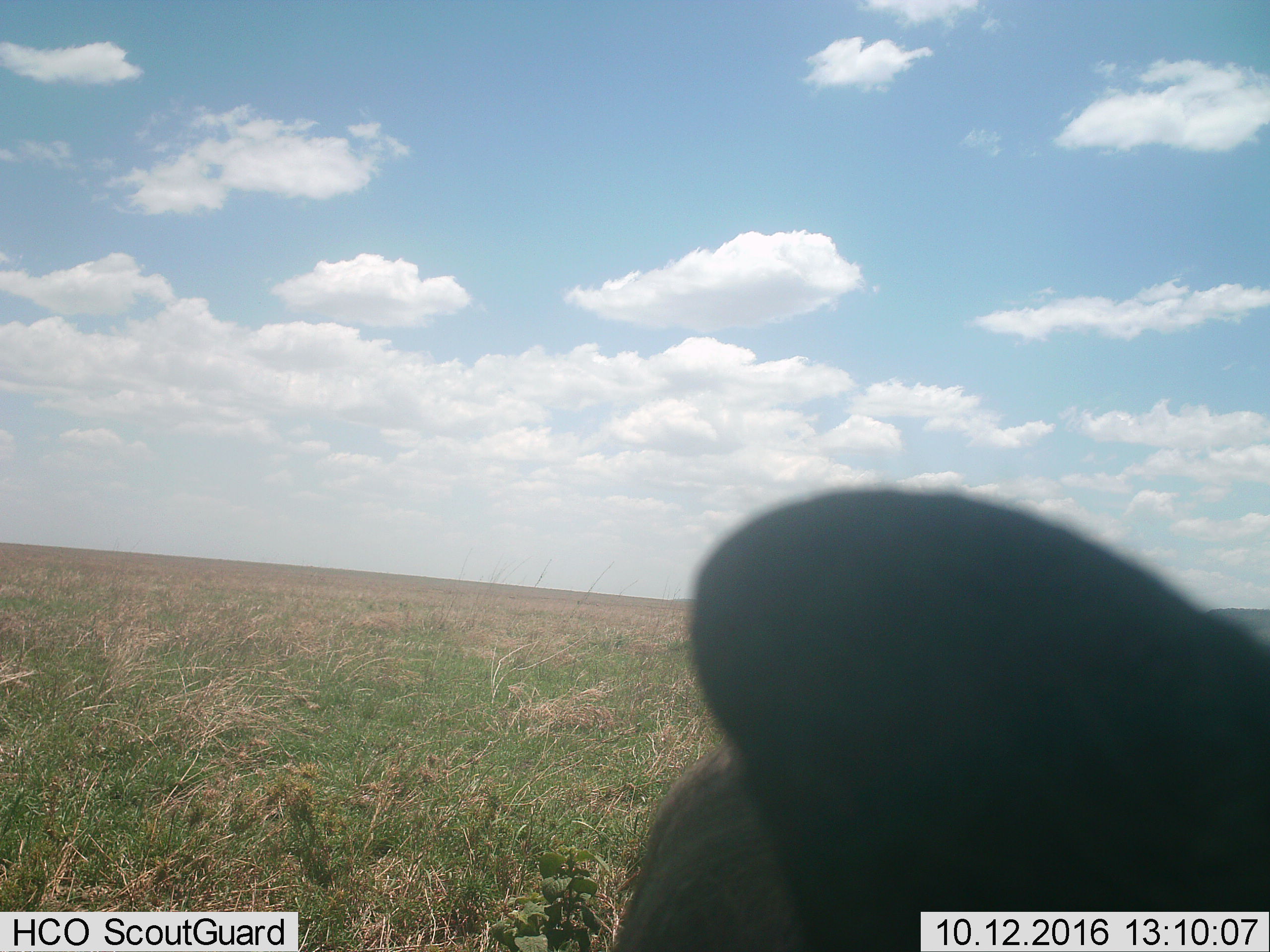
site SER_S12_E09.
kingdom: Animalia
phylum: Chordata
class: Mammalia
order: Artiodactyla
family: Suidae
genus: Phacochoerus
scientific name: Phacochoerus africanus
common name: warthog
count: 1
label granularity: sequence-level